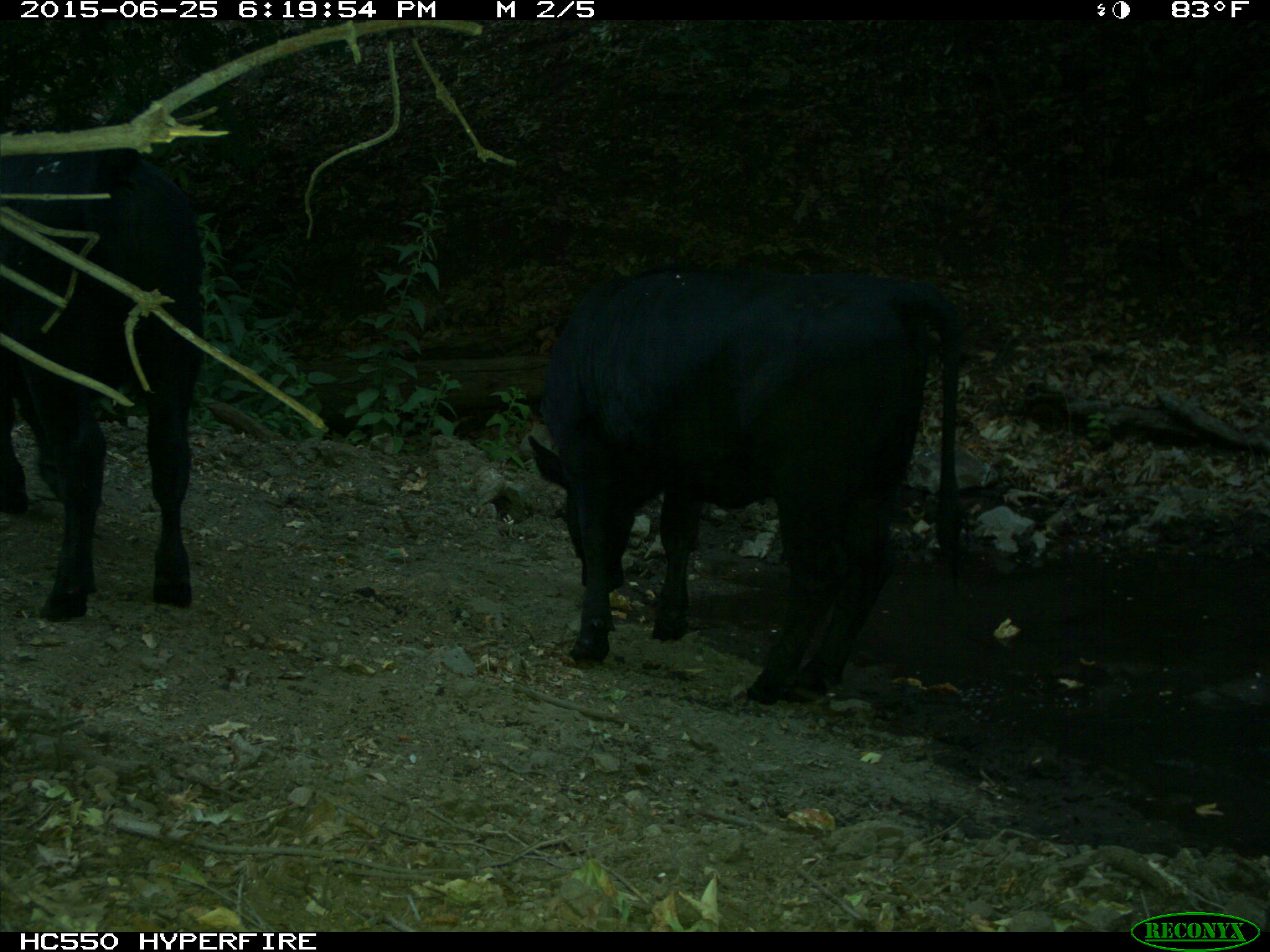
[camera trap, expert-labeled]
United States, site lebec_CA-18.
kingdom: Animalia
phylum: Chordata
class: Mammalia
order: Artiodactyla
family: Bovidae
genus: Bos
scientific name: Bos taurus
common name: domestic cow